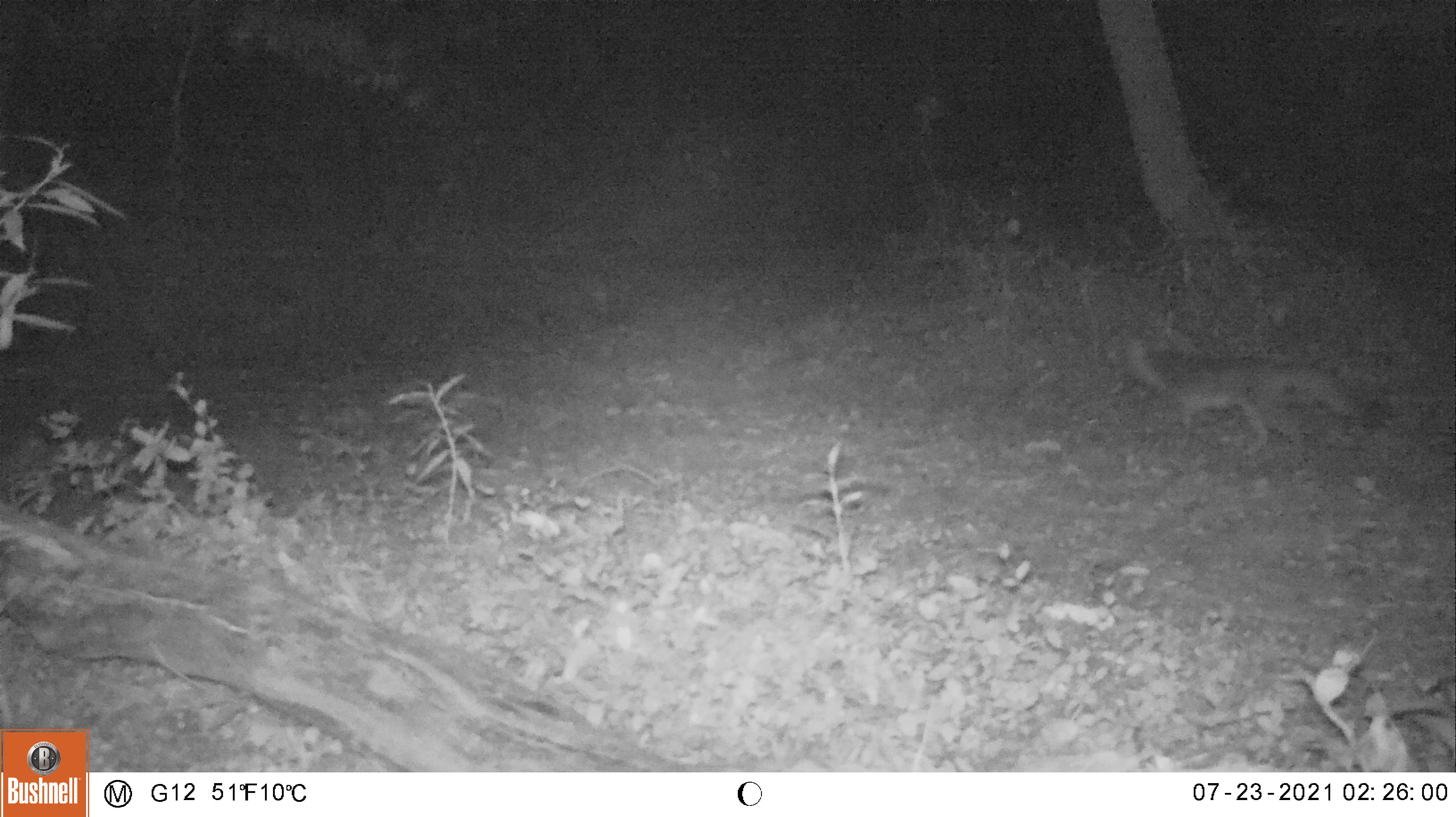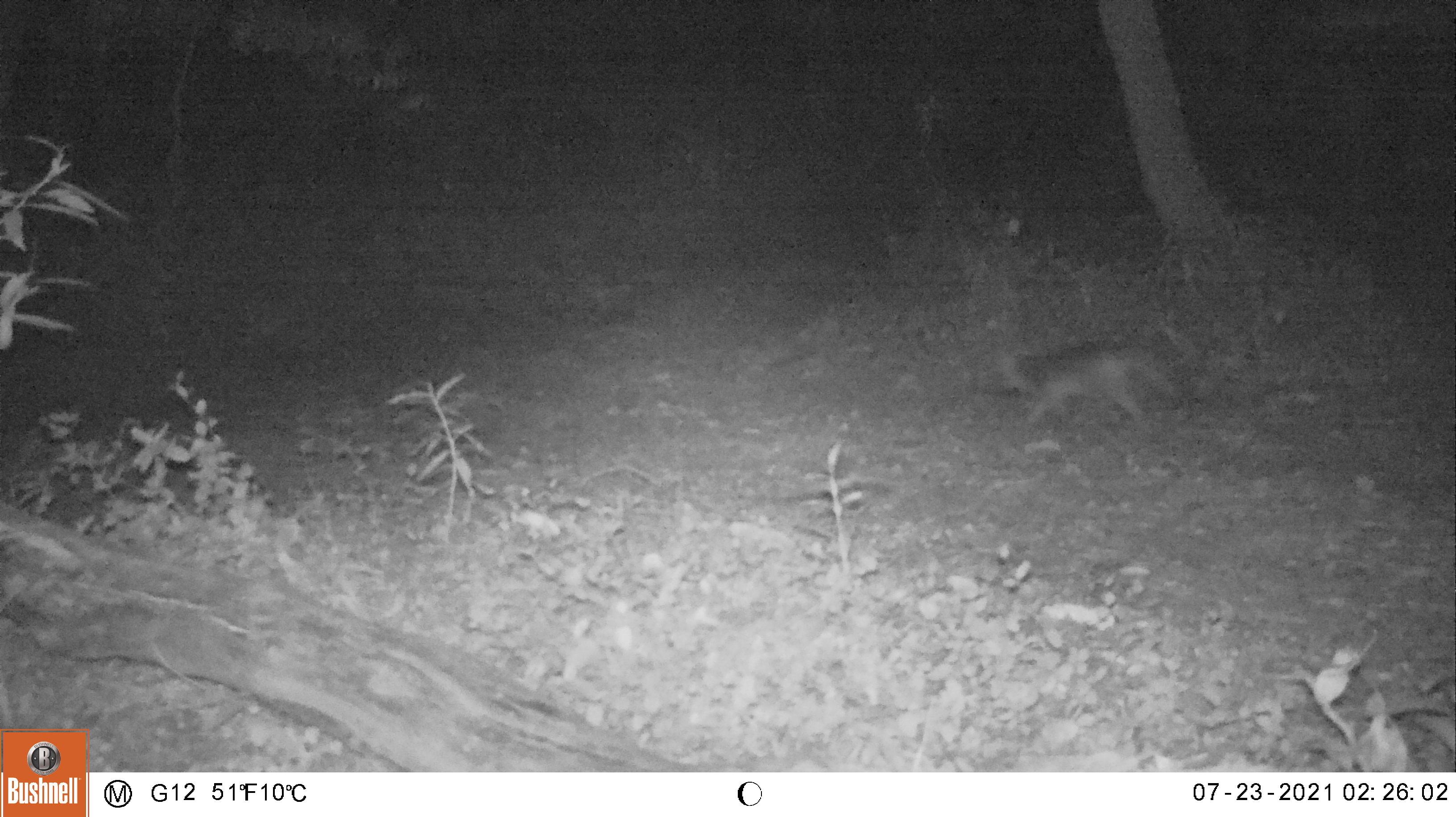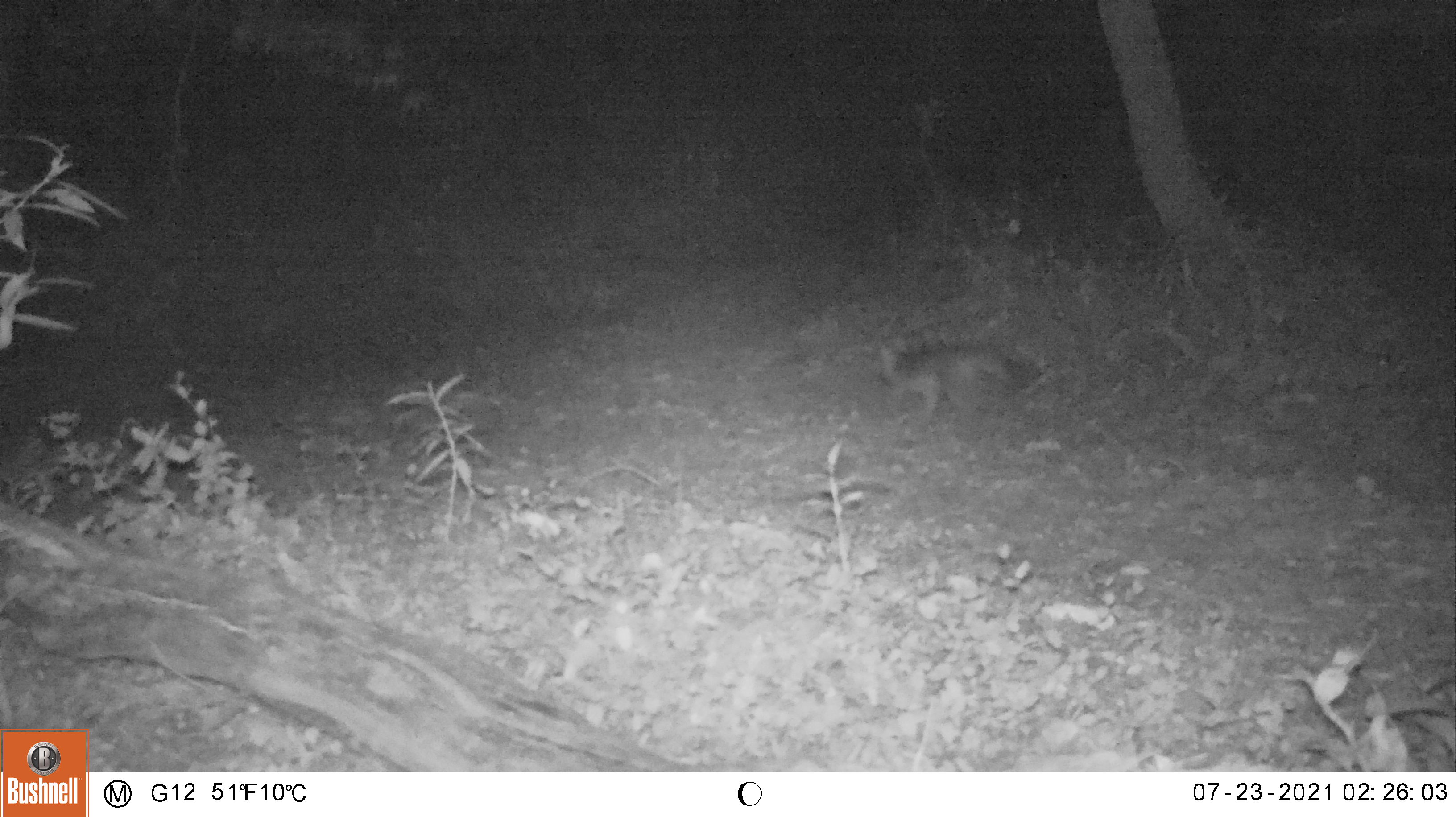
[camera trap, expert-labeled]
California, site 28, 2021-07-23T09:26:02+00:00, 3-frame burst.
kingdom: Animalia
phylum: Chordata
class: Mammalia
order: Carnivora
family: Canidae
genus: Urocyon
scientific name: Urocyon cinereoargenteus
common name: gray fox